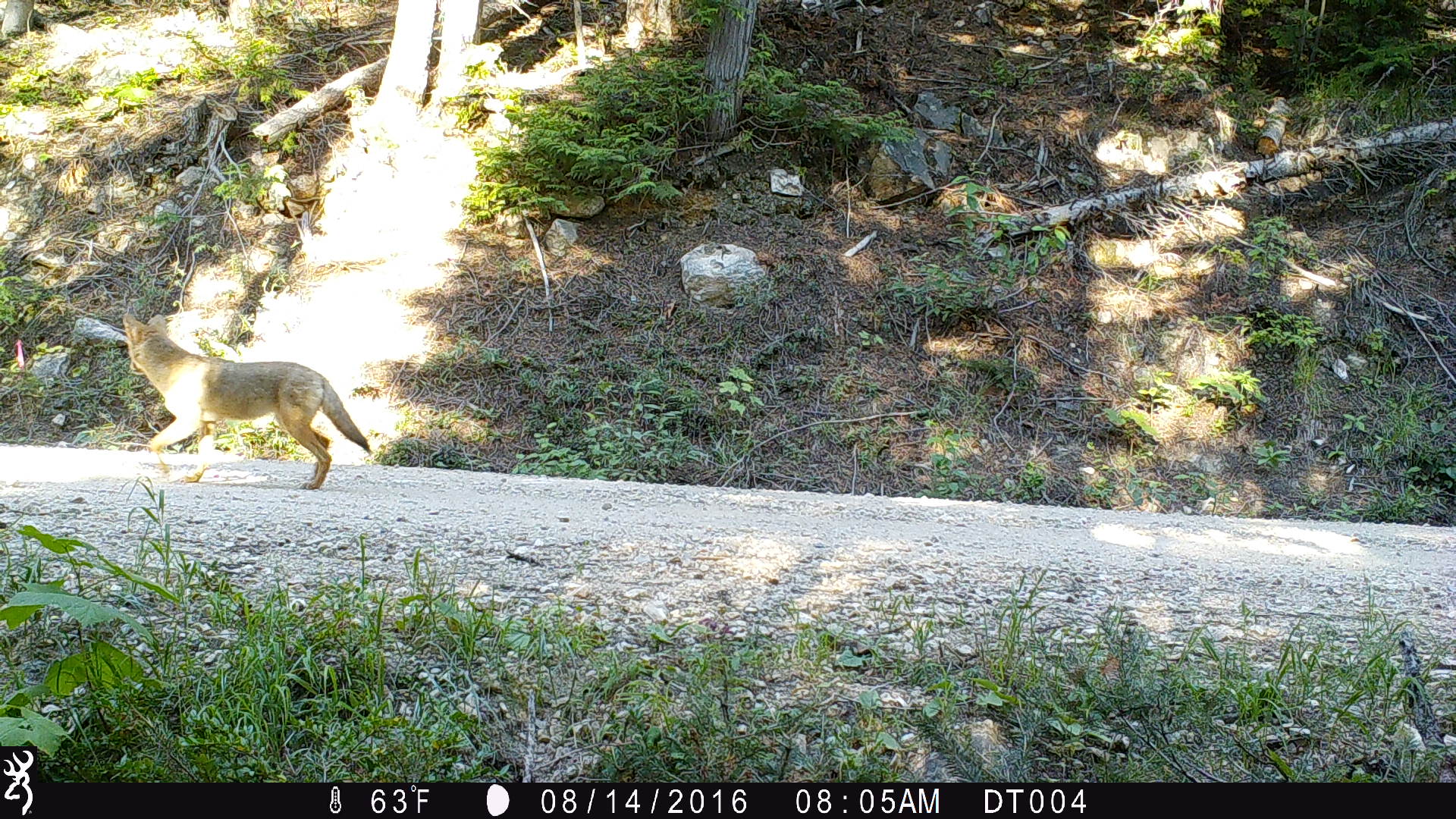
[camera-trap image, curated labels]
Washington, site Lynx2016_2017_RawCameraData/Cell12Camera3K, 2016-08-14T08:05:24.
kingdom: Animalia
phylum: Chordata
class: Mammalia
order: Carnivora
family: Canidae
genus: Canis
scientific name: Canis latrans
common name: coyote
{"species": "Canis latrans (coyote)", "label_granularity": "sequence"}